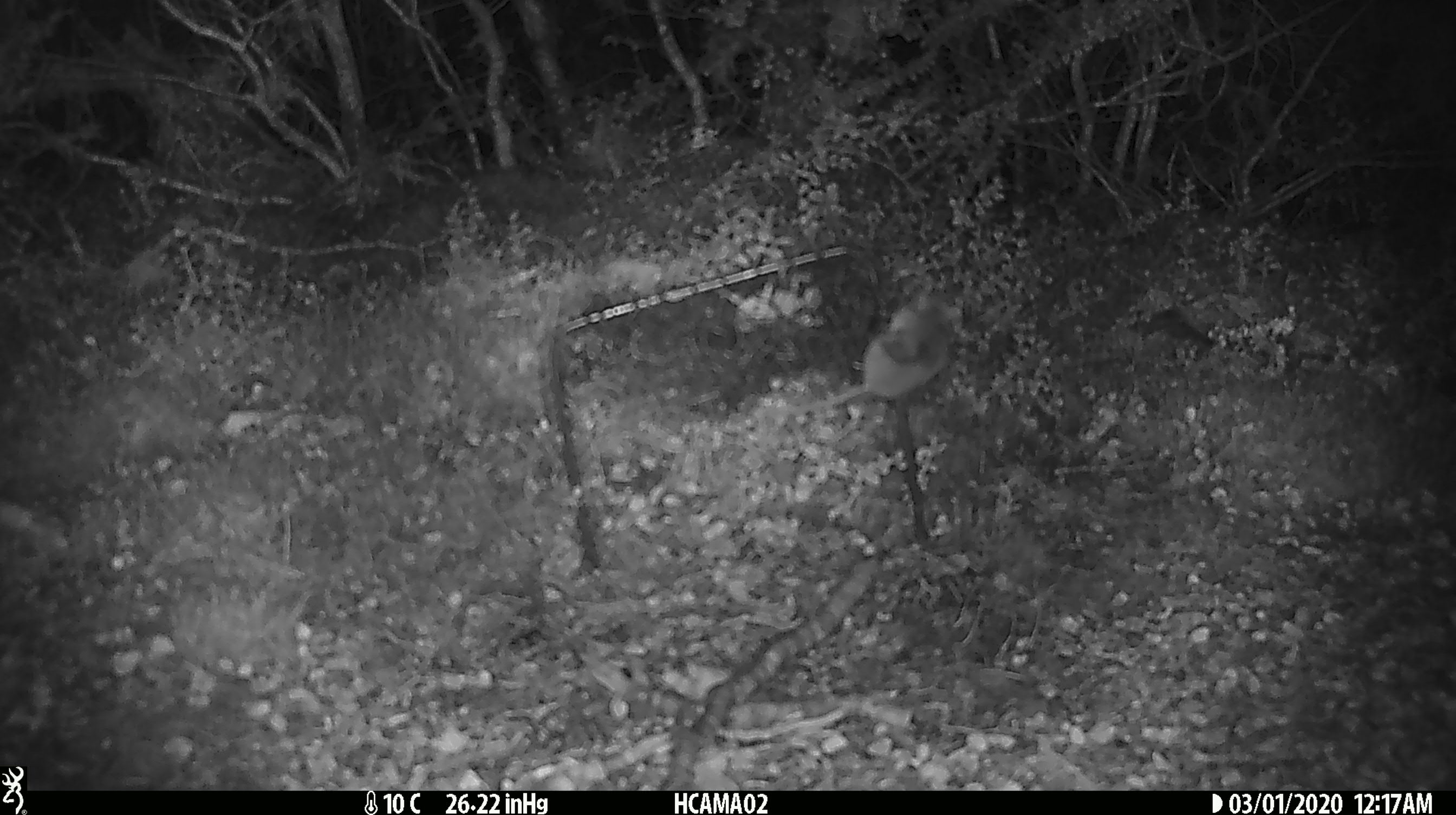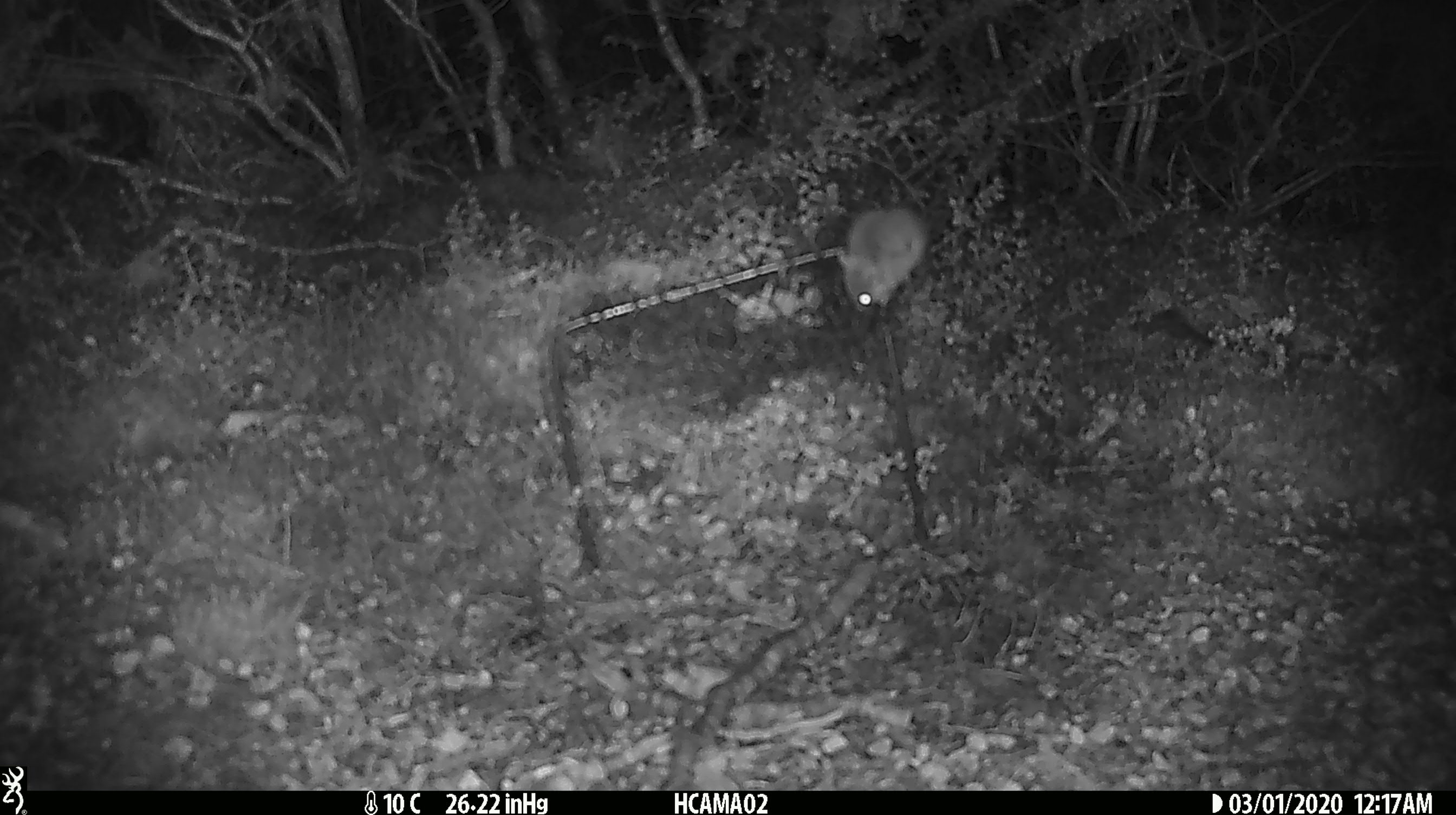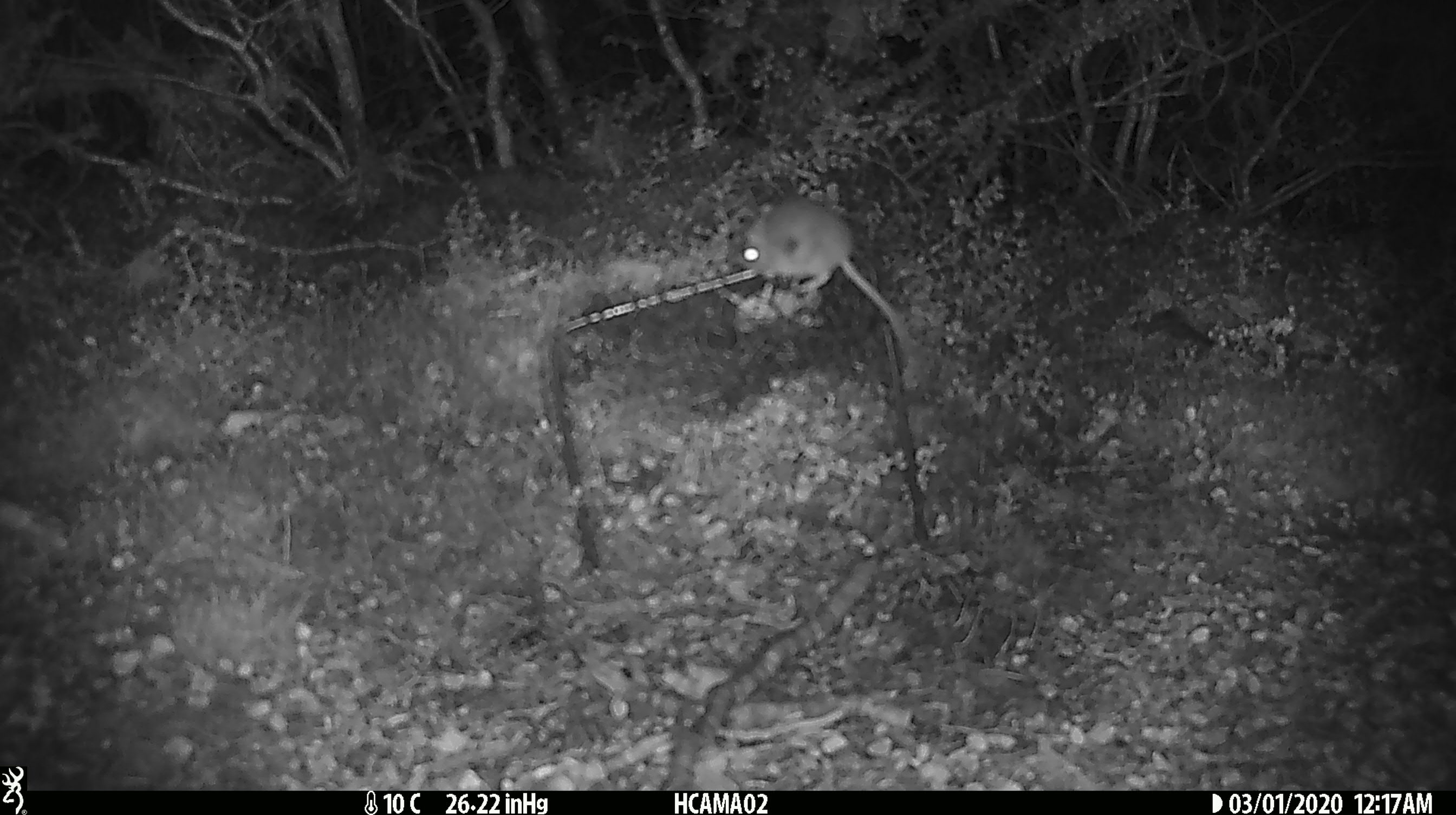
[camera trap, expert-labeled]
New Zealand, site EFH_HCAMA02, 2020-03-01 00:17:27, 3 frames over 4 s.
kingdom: Animalia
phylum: Chordata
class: Mammalia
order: Rodentia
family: Muridae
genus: Mus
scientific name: Mus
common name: mouse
Mouse (Mus).